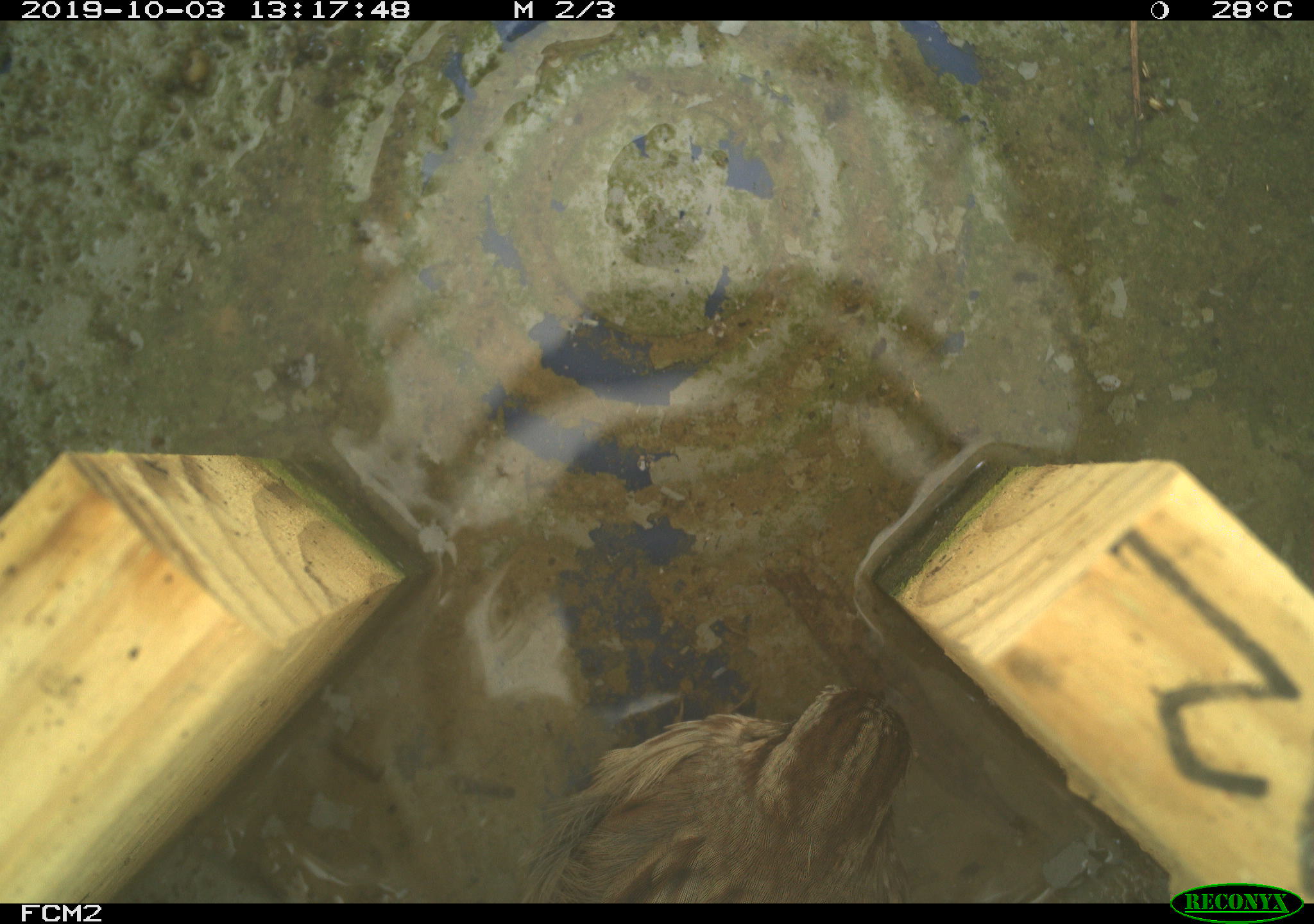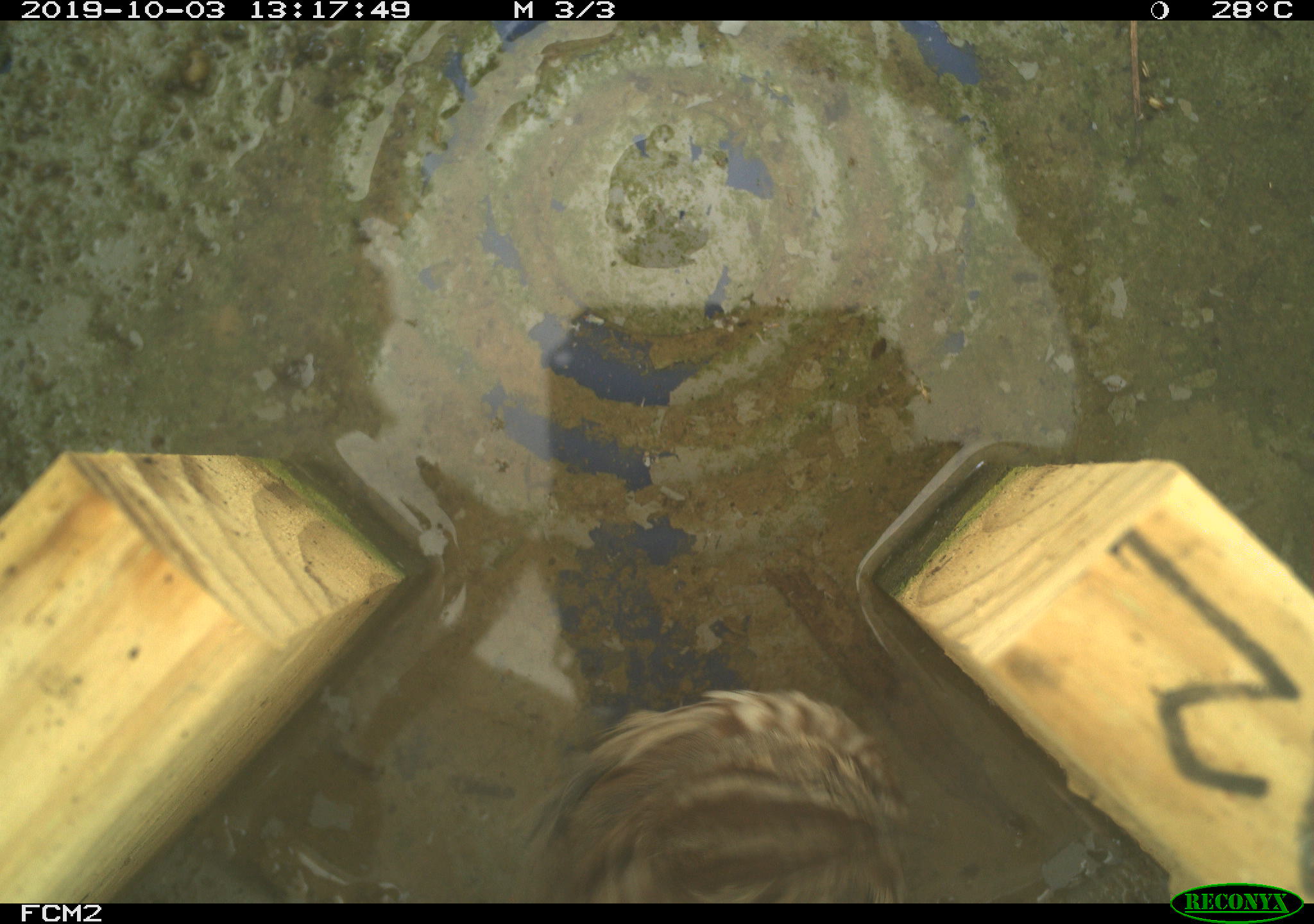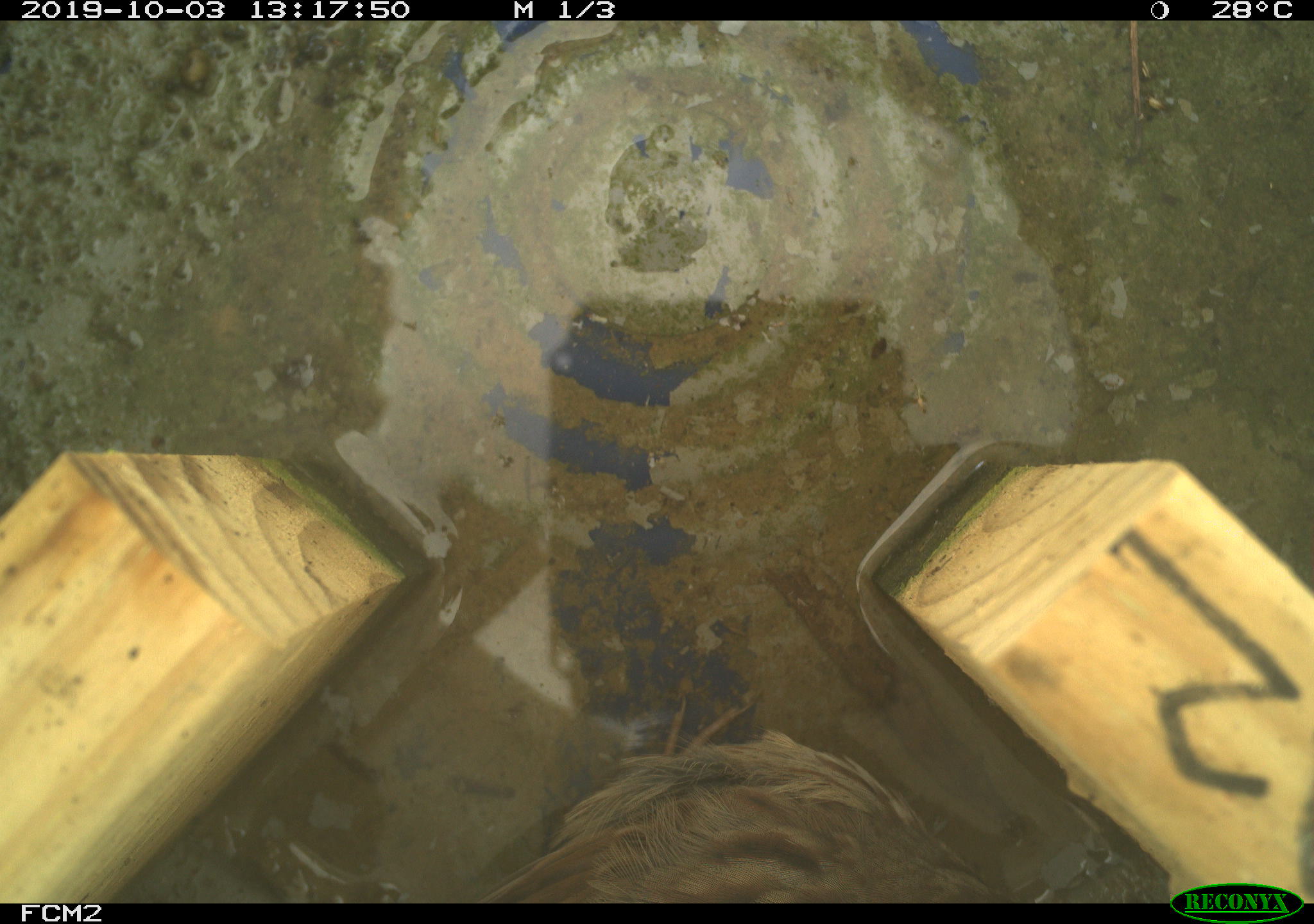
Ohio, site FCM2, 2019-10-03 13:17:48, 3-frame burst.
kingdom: Animalia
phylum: Chordata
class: Aves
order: Passeriformes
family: Passerellidae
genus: Melospiza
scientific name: Melospiza melodia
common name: song sparrow